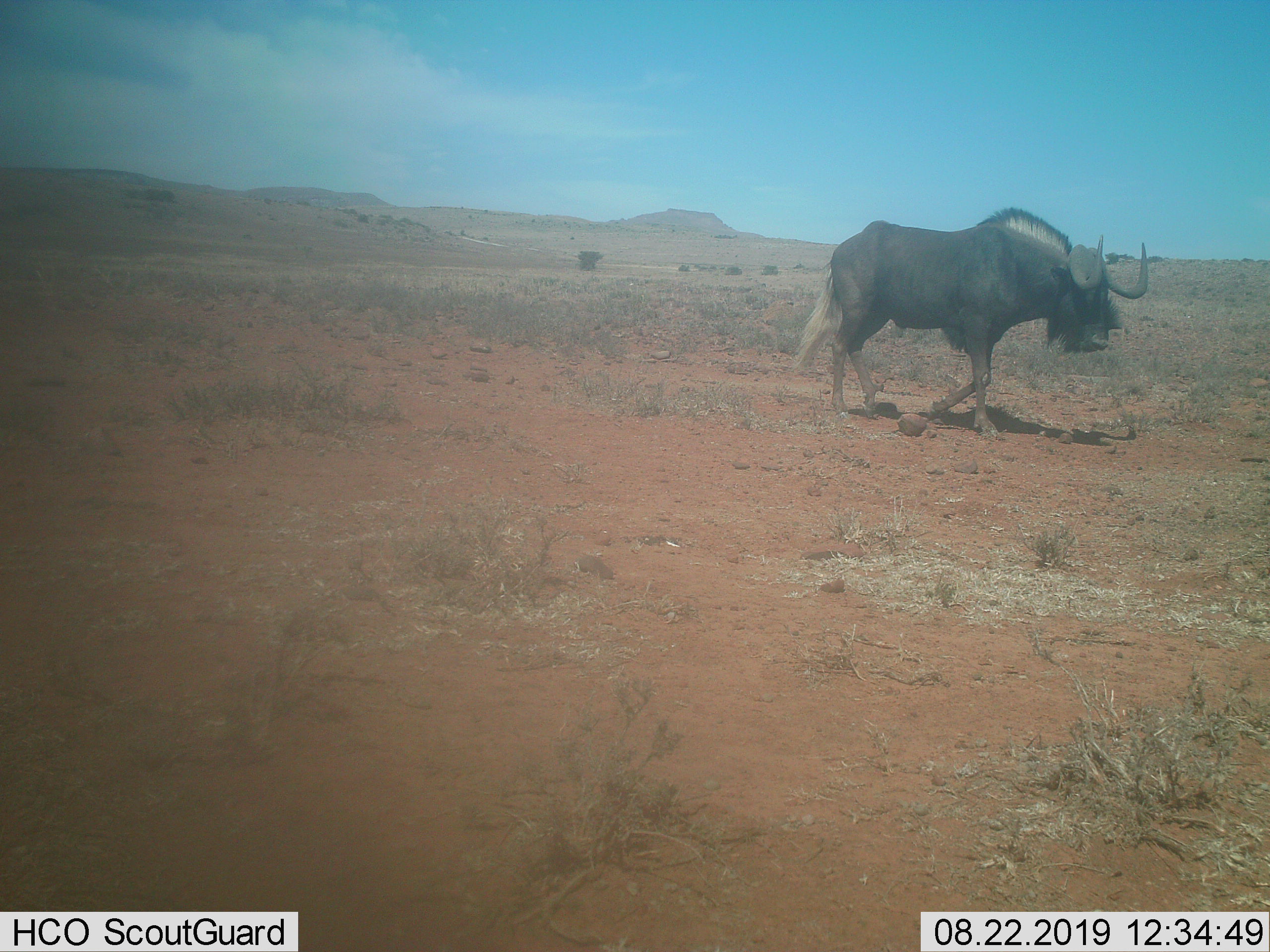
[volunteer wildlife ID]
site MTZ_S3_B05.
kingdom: Animalia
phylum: Chordata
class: Mammalia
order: Artiodactyla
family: Bovidae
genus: Connochaetes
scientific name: Connochaetes gnou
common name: black wildebeest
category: wildebeestblack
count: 1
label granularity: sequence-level